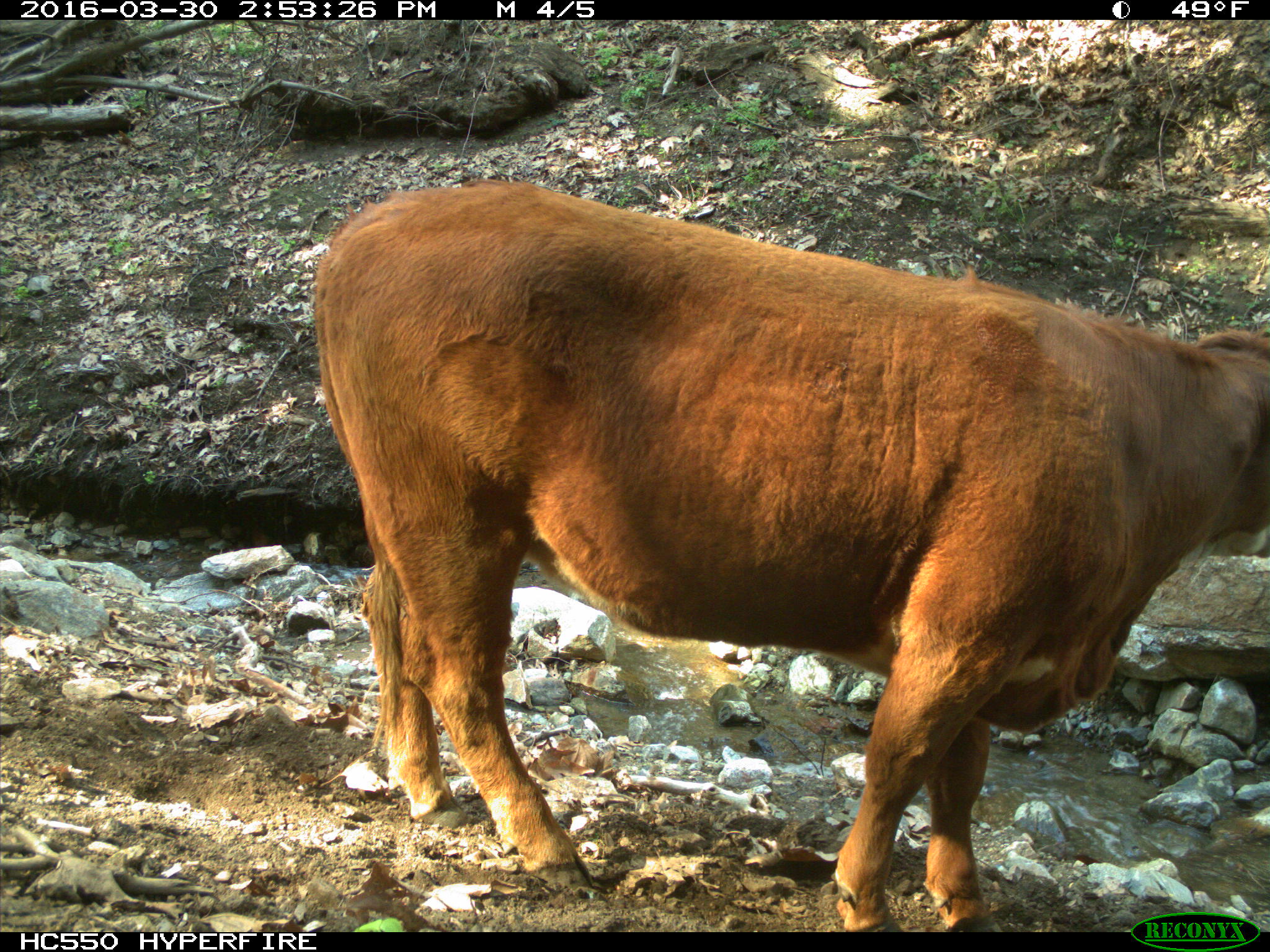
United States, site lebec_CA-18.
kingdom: Animalia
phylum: Chordata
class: Mammalia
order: Artiodactyla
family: Bovidae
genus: Bos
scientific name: Bos taurus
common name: domestic cow